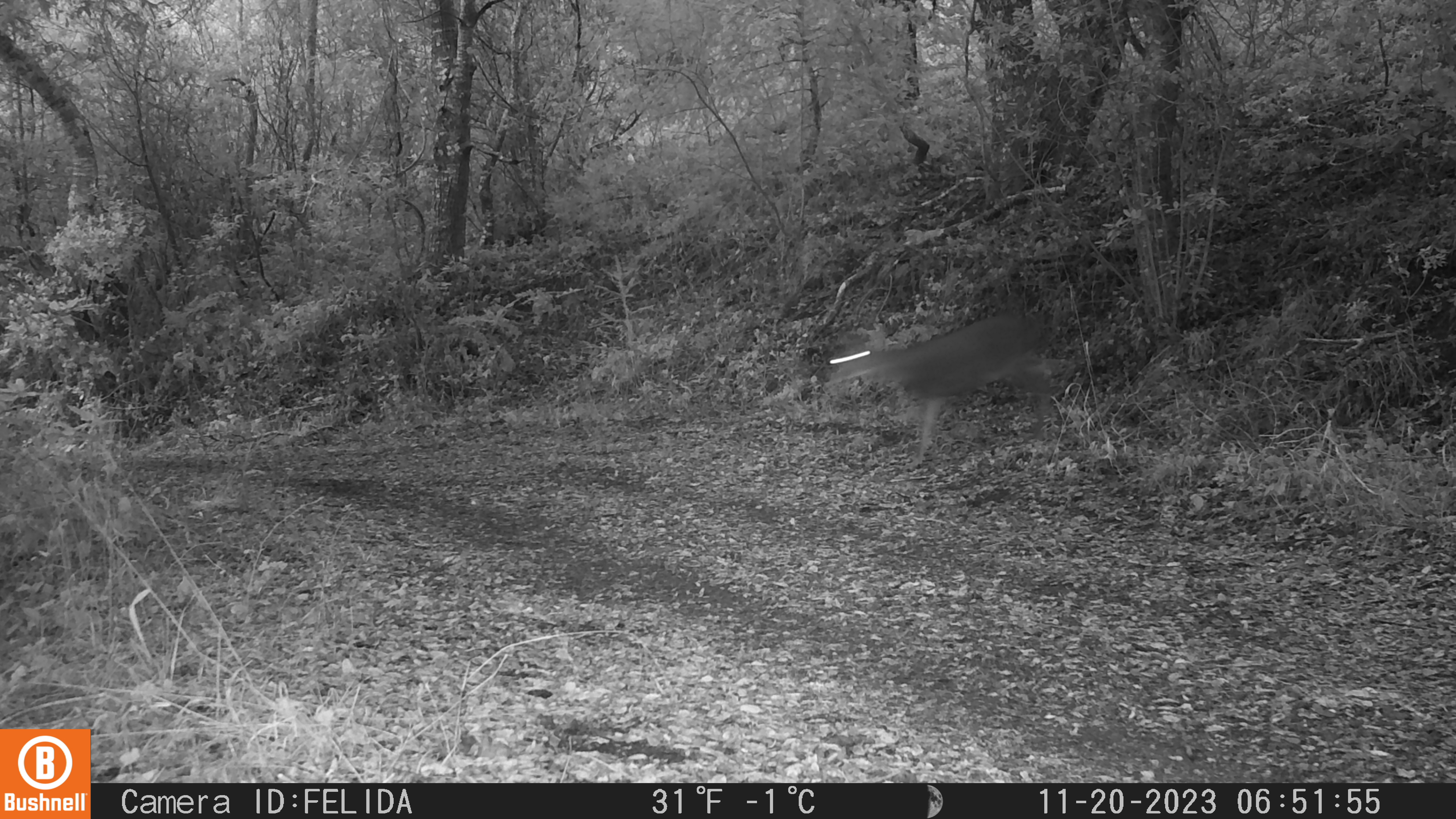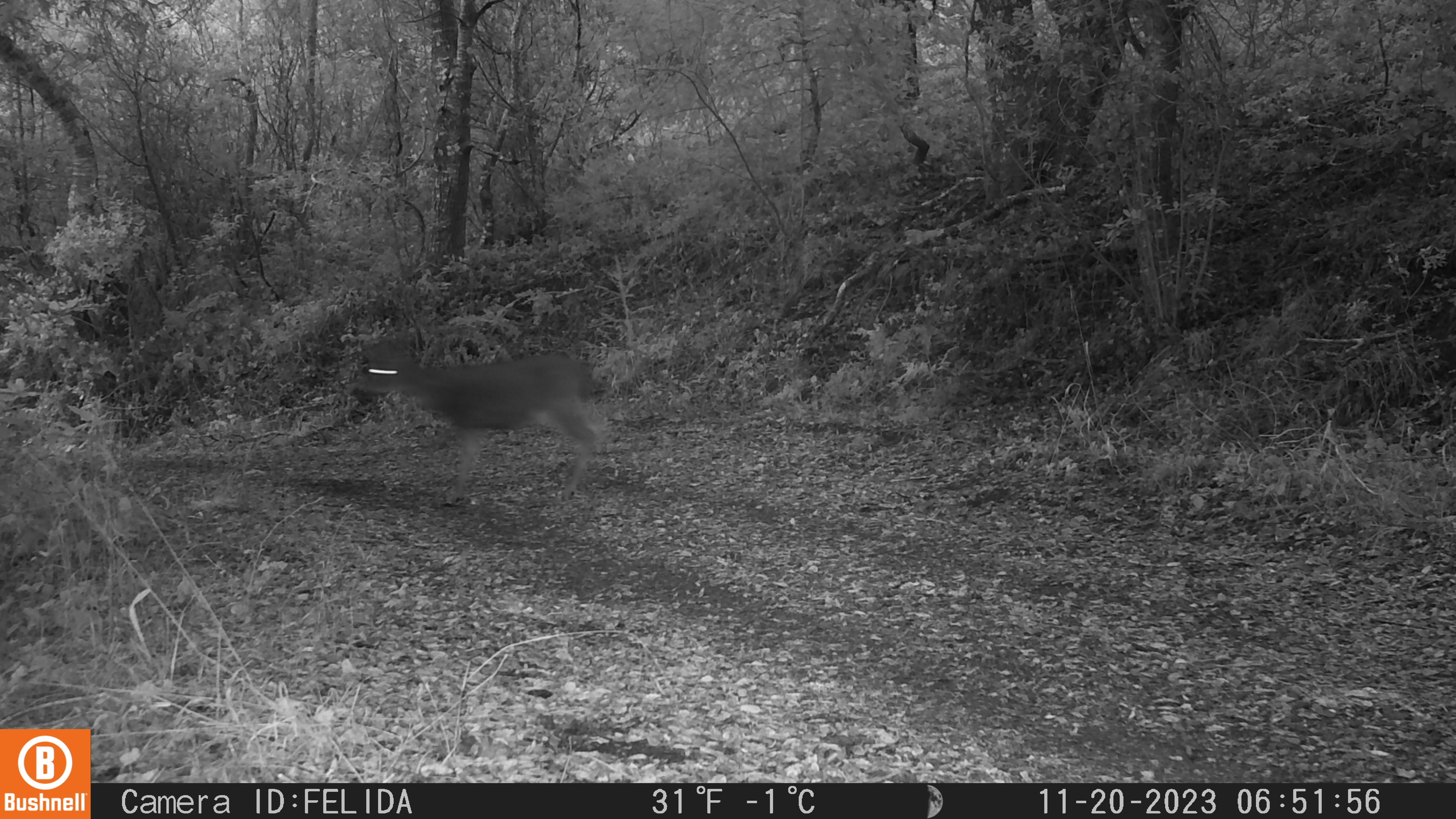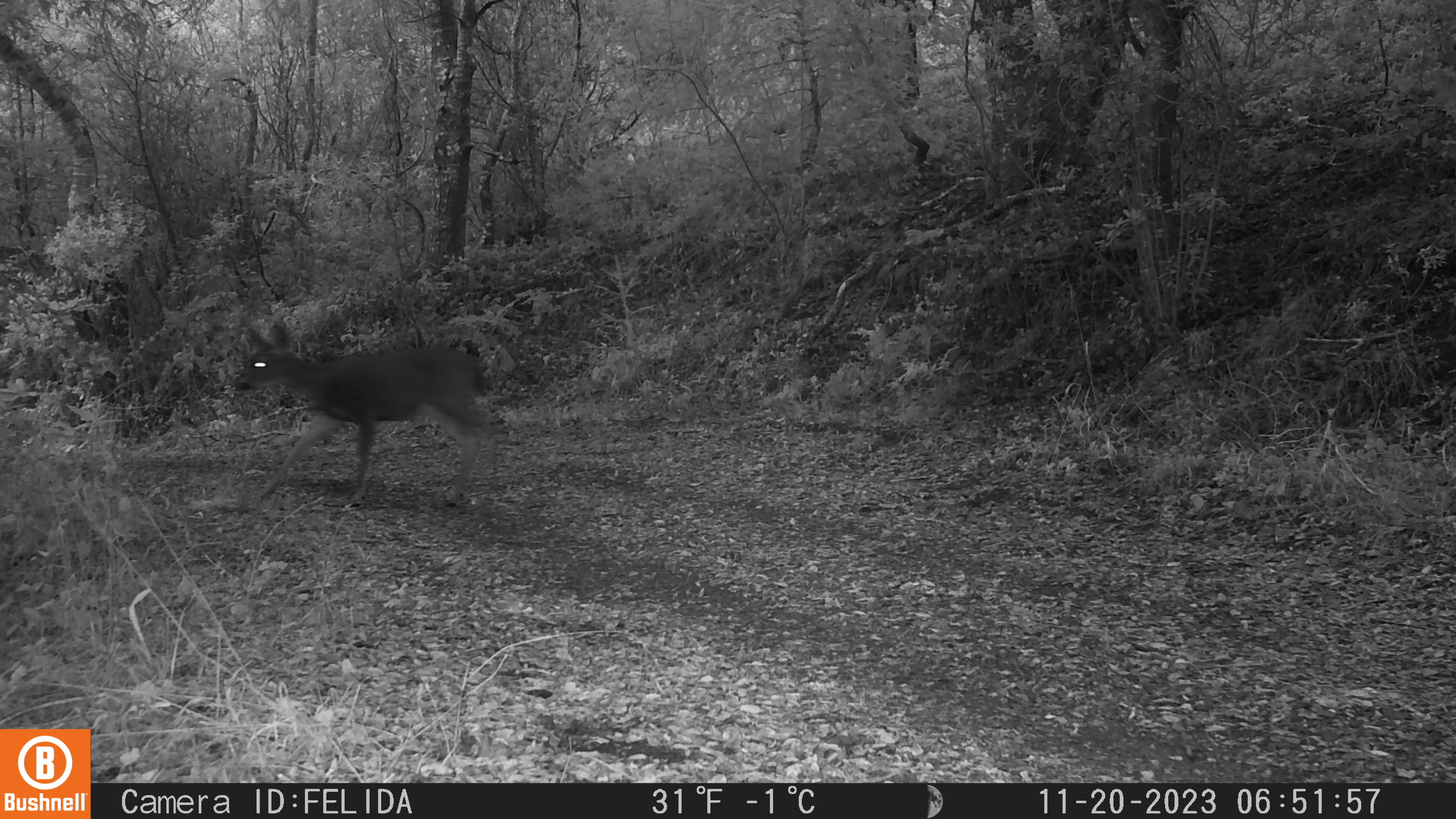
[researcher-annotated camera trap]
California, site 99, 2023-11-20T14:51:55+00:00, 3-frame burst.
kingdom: Animalia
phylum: Chordata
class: Mammalia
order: Artiodactyla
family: Cervidae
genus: Odocoileus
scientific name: Odocoileus hemionus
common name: mule deer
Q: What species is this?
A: Mule deer (Odocoileus hemionus).